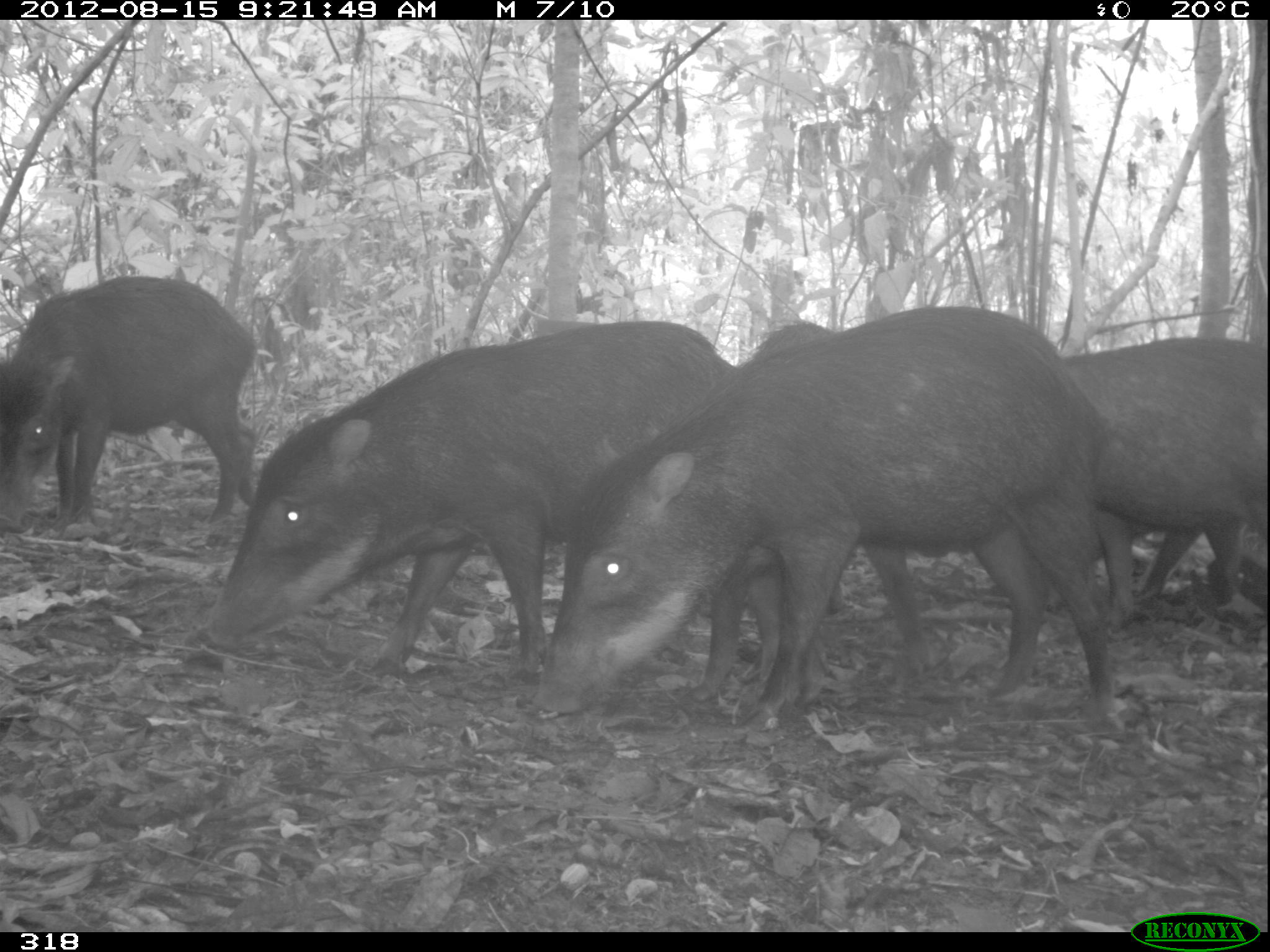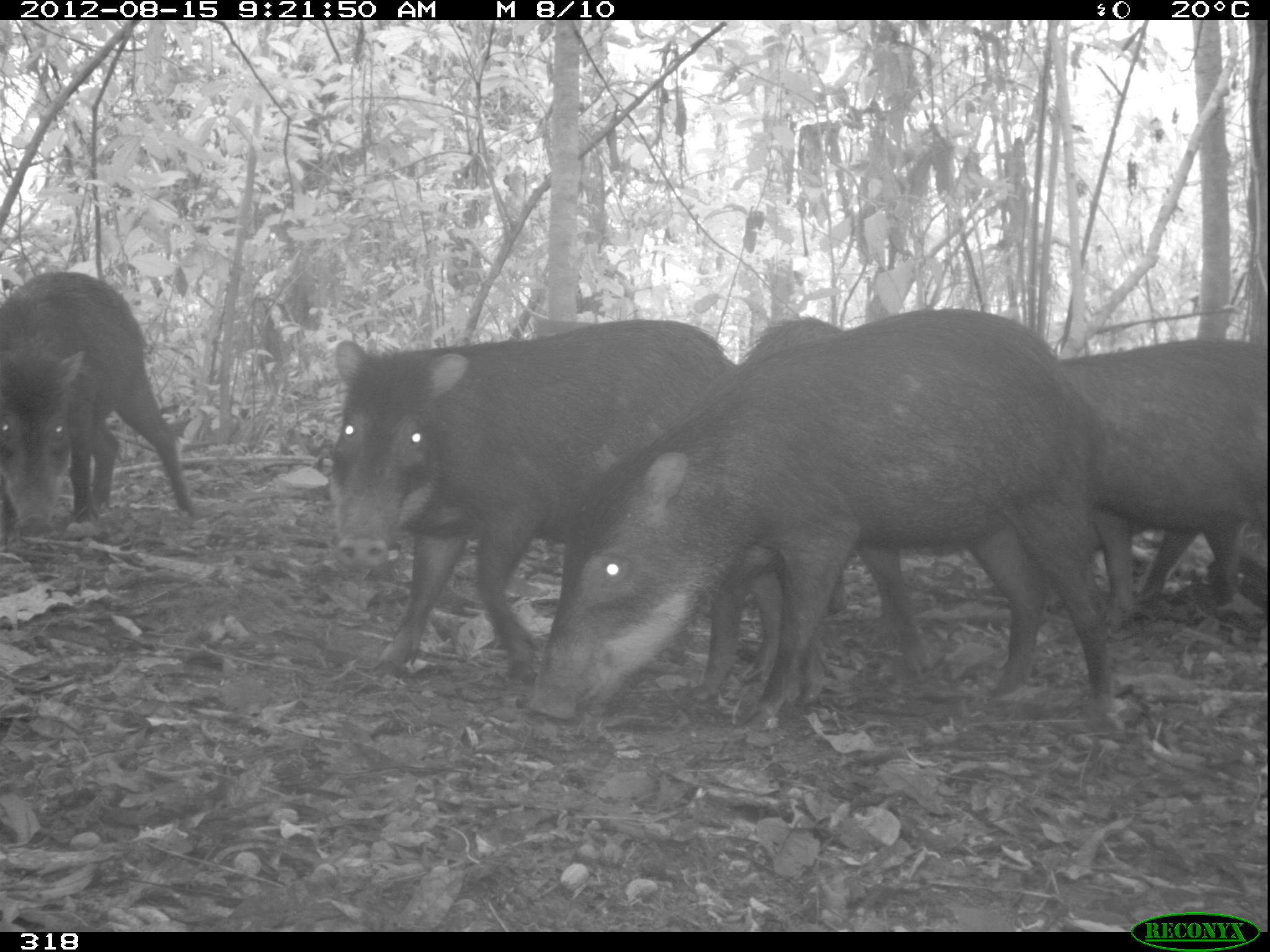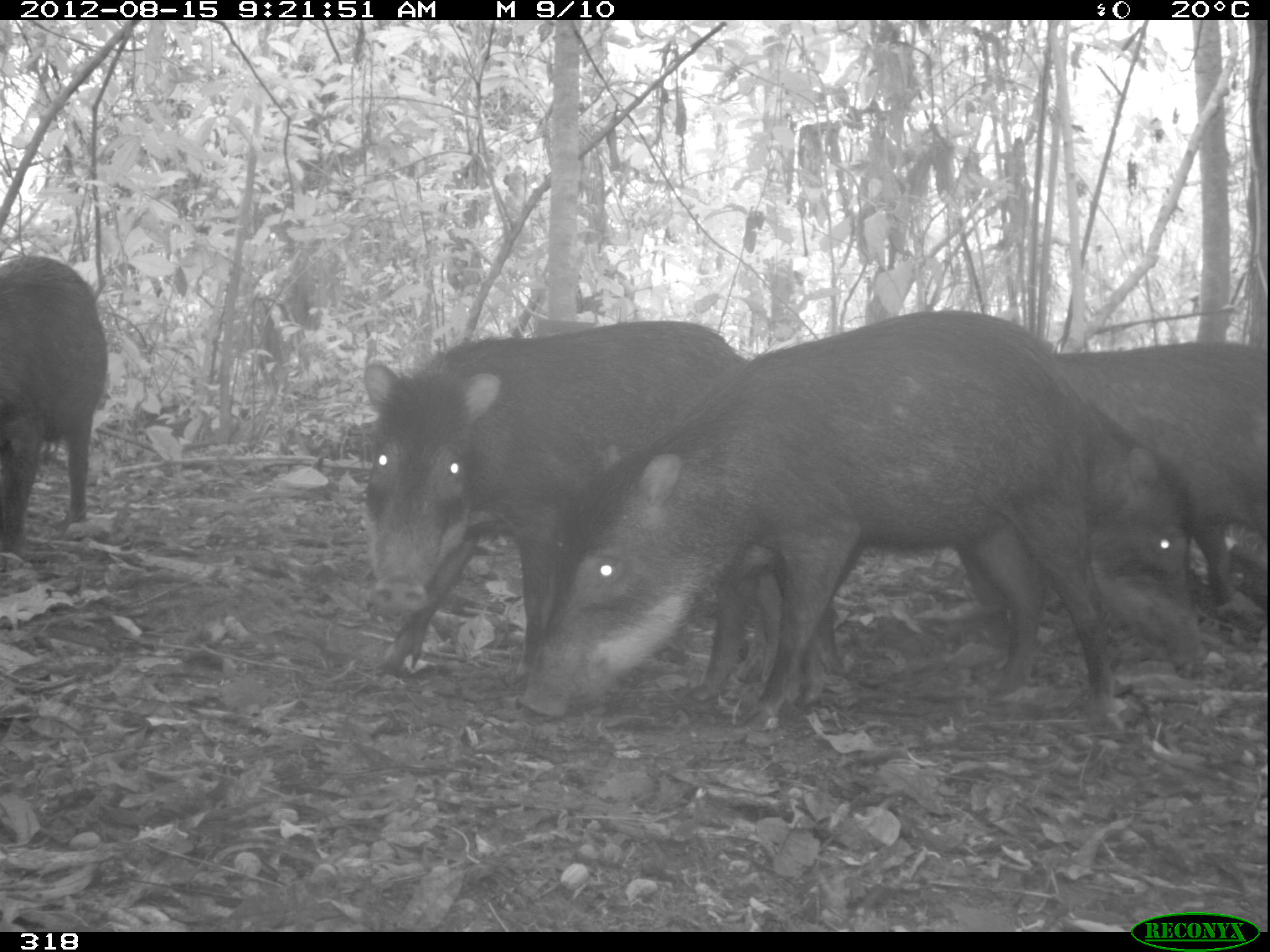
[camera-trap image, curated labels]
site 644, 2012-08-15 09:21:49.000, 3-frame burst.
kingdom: Animalia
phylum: Chordata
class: Mammalia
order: Artiodactyla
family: Tayassuidae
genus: Tayassu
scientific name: Tayassu pecari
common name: white-lipped peccary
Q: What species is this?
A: Tayassu pecari (white-lipped peccary).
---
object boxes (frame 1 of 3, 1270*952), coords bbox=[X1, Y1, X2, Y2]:
tayassu pecari: bbox=[524, 297, 1121, 749]; bbox=[197, 314, 742, 679]; bbox=[736, 313, 938, 708]; bbox=[0, 271, 264, 535]; bbox=[1051, 331, 1270, 615]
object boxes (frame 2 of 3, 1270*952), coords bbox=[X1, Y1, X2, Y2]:
tayassu pecari: bbox=[526, 303, 1137, 734]; bbox=[320, 314, 742, 695]; bbox=[736, 313, 938, 708]; bbox=[1051, 331, 1270, 613]; bbox=[0, 267, 208, 547]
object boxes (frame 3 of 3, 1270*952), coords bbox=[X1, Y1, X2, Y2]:
tayassu pecari: bbox=[510, 303, 1130, 739]; bbox=[350, 310, 758, 708]; bbox=[766, 392, 1211, 681]; bbox=[1051, 331, 1270, 610]; bbox=[0, 253, 110, 557]